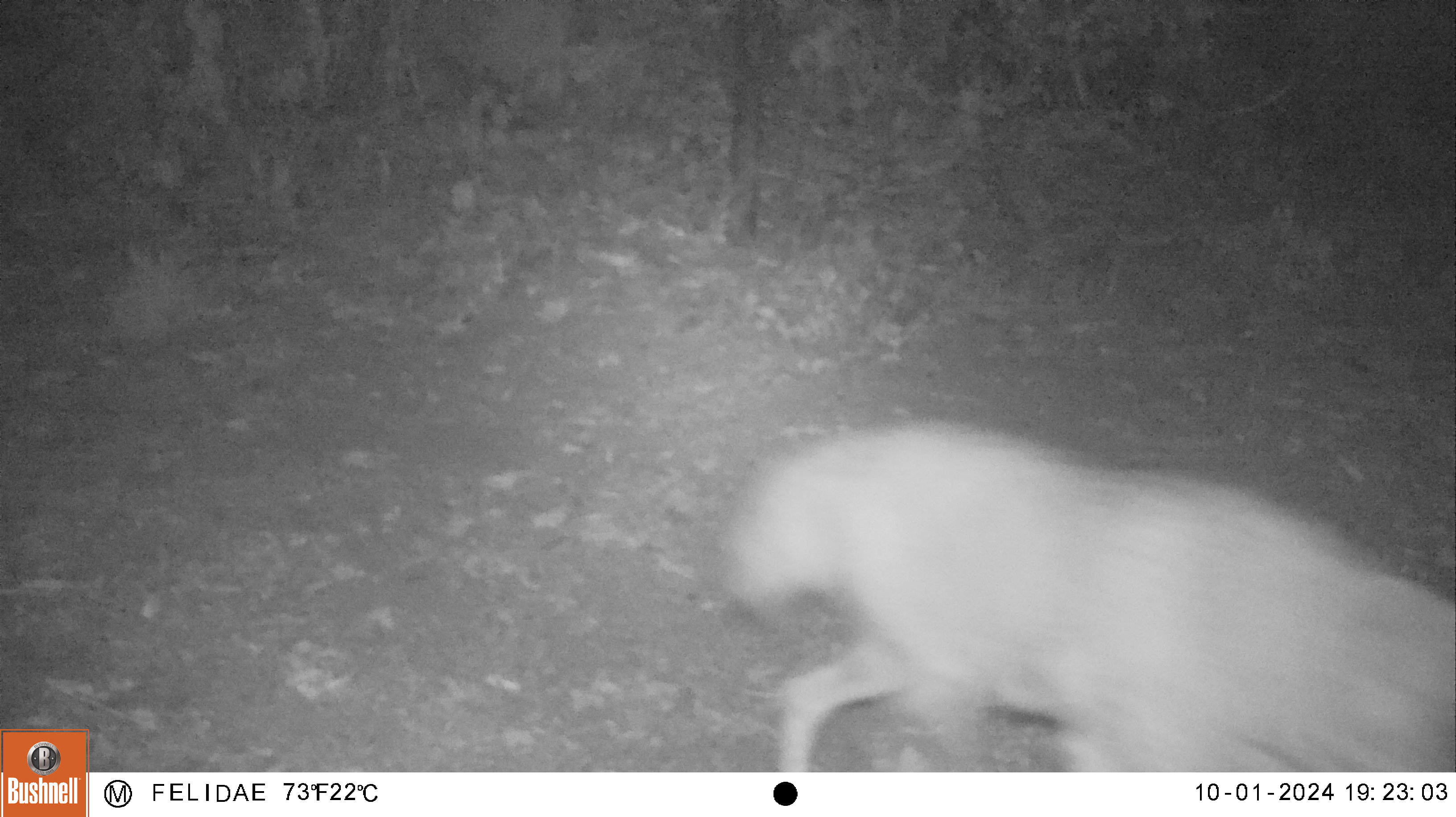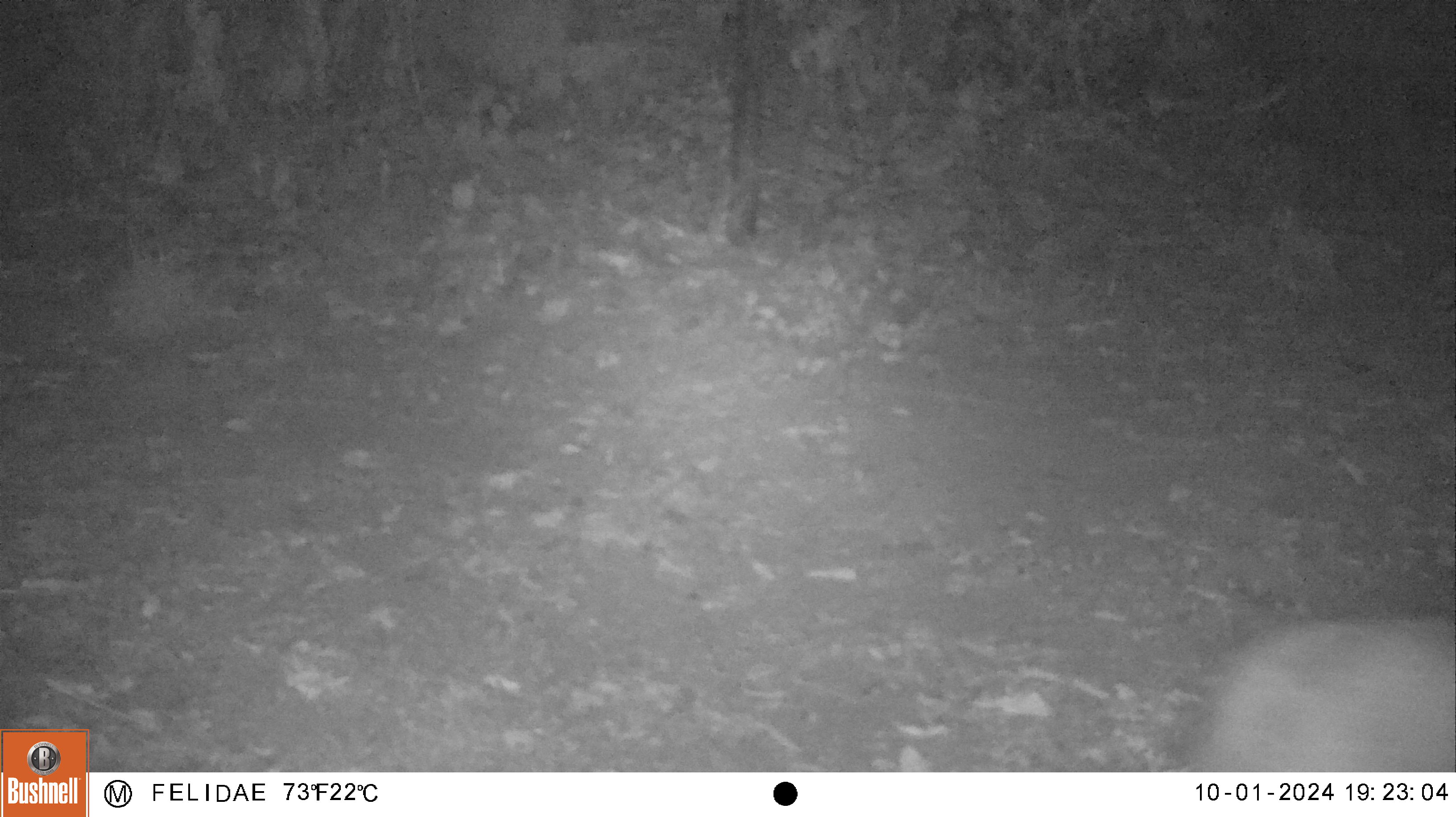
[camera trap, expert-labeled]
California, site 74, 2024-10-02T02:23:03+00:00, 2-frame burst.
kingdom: Animalia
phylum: Chordata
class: Mammalia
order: Carnivora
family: Canidae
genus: Canis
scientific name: Canis latrans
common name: coyote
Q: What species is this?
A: Coyote (Canis latrans).